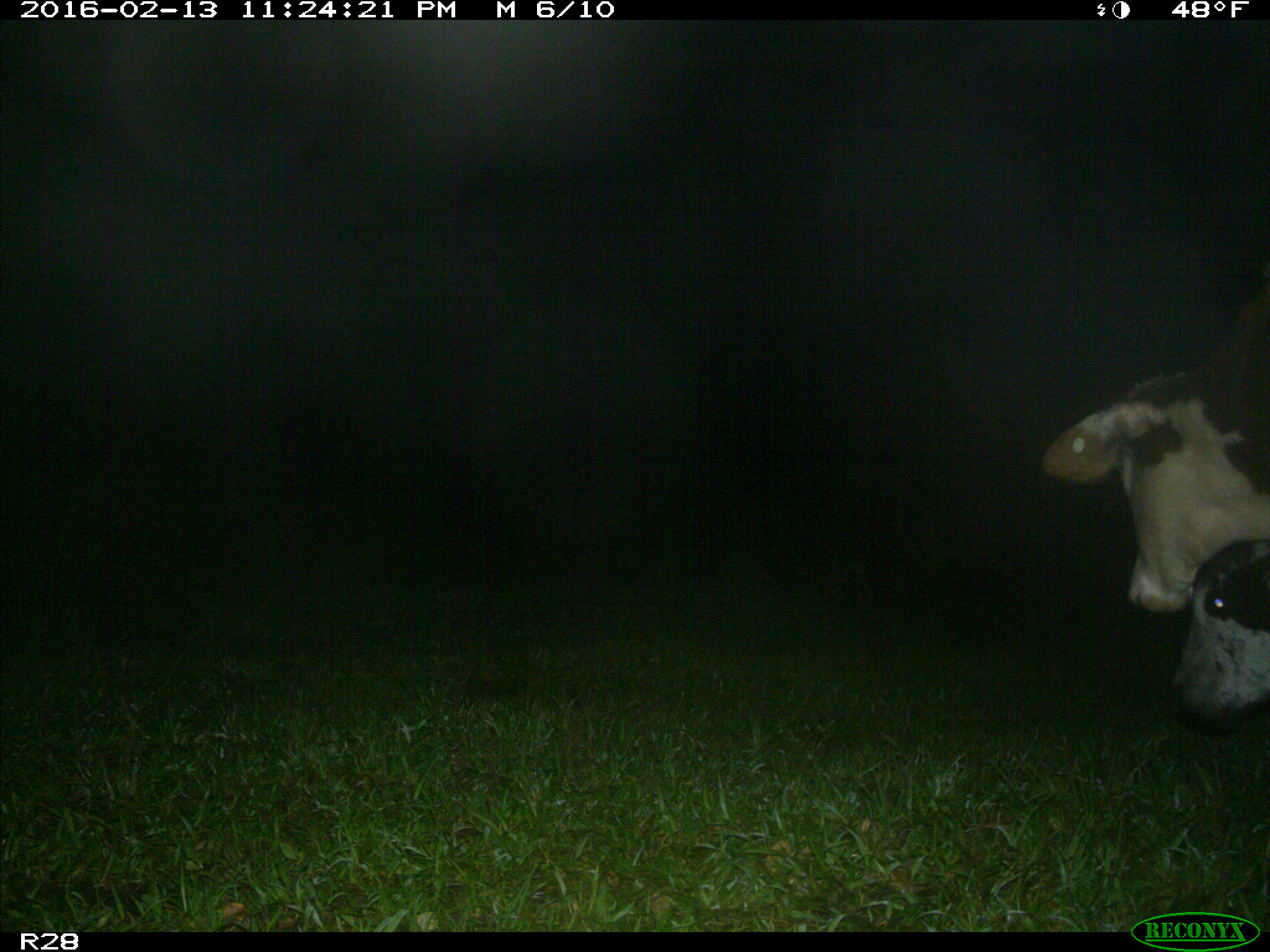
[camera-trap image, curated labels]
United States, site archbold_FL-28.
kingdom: Animalia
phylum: Chordata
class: Mammalia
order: Artiodactyla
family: Bovidae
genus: Bos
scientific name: Bos taurus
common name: domestic cow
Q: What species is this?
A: Bos taurus (domestic cow).